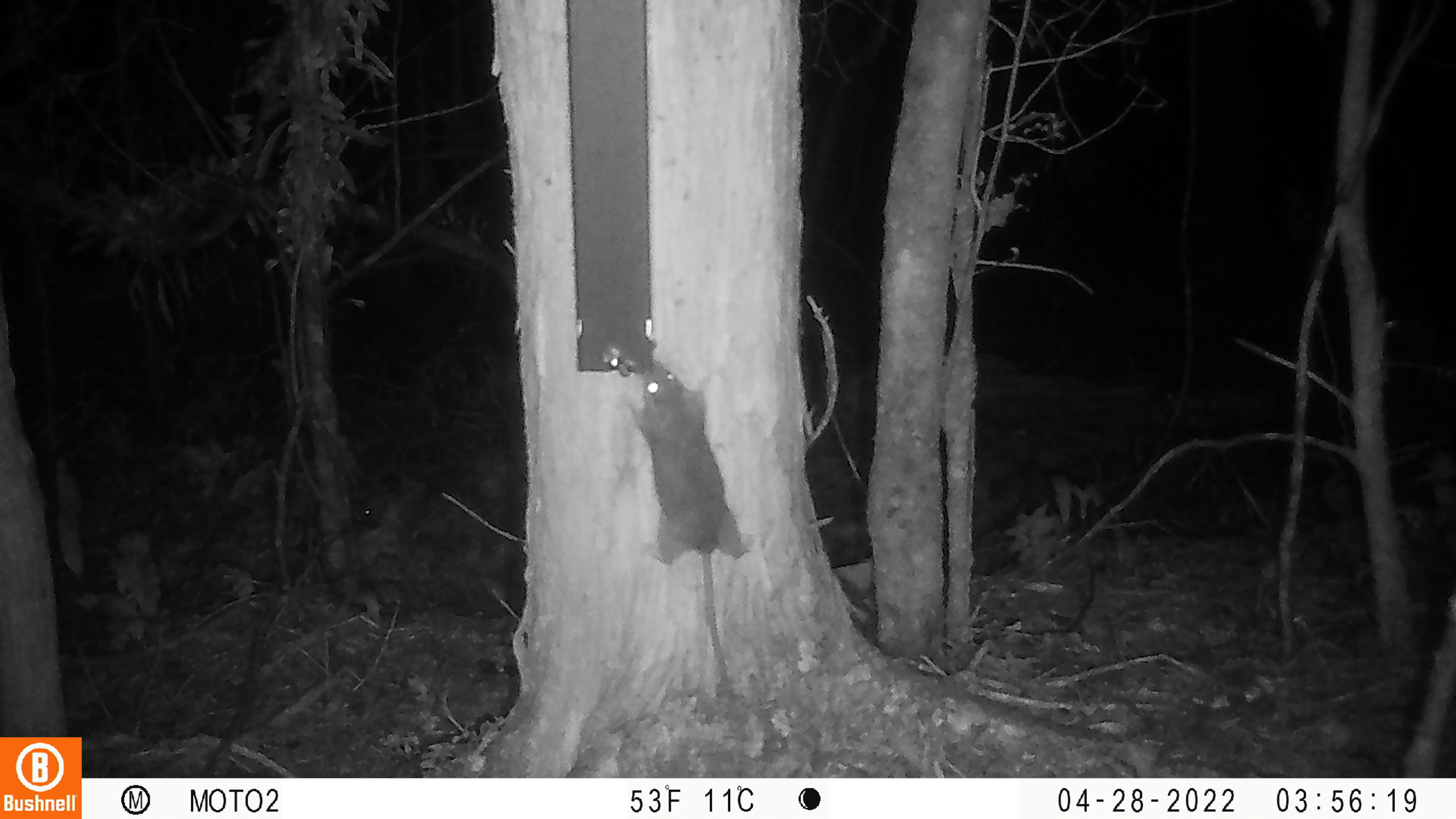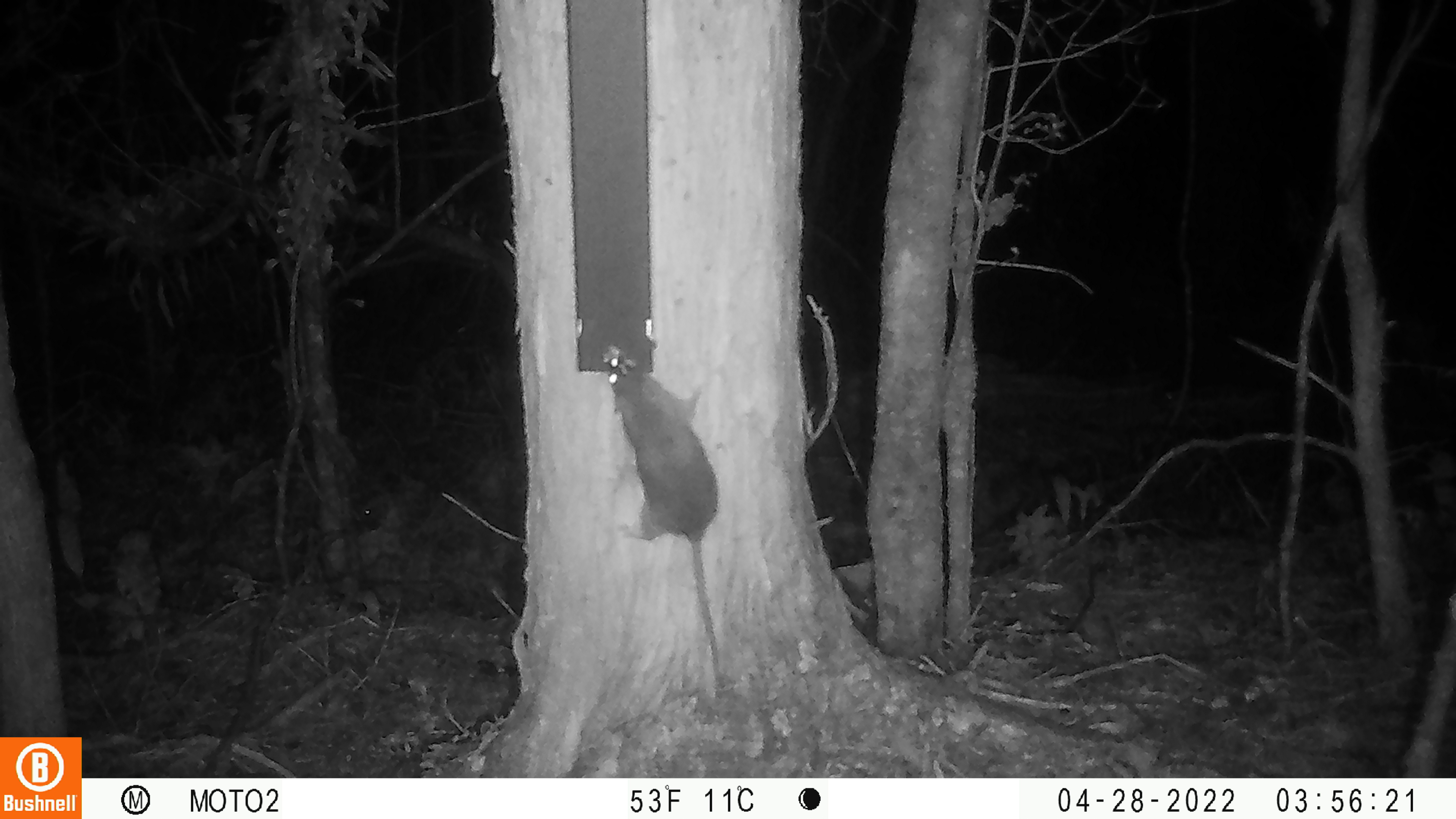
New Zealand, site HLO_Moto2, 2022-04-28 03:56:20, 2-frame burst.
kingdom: Animalia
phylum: Chordata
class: Mammalia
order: Rodentia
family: Muridae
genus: Rattus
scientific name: Rattus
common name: rat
Rat (Rattus).